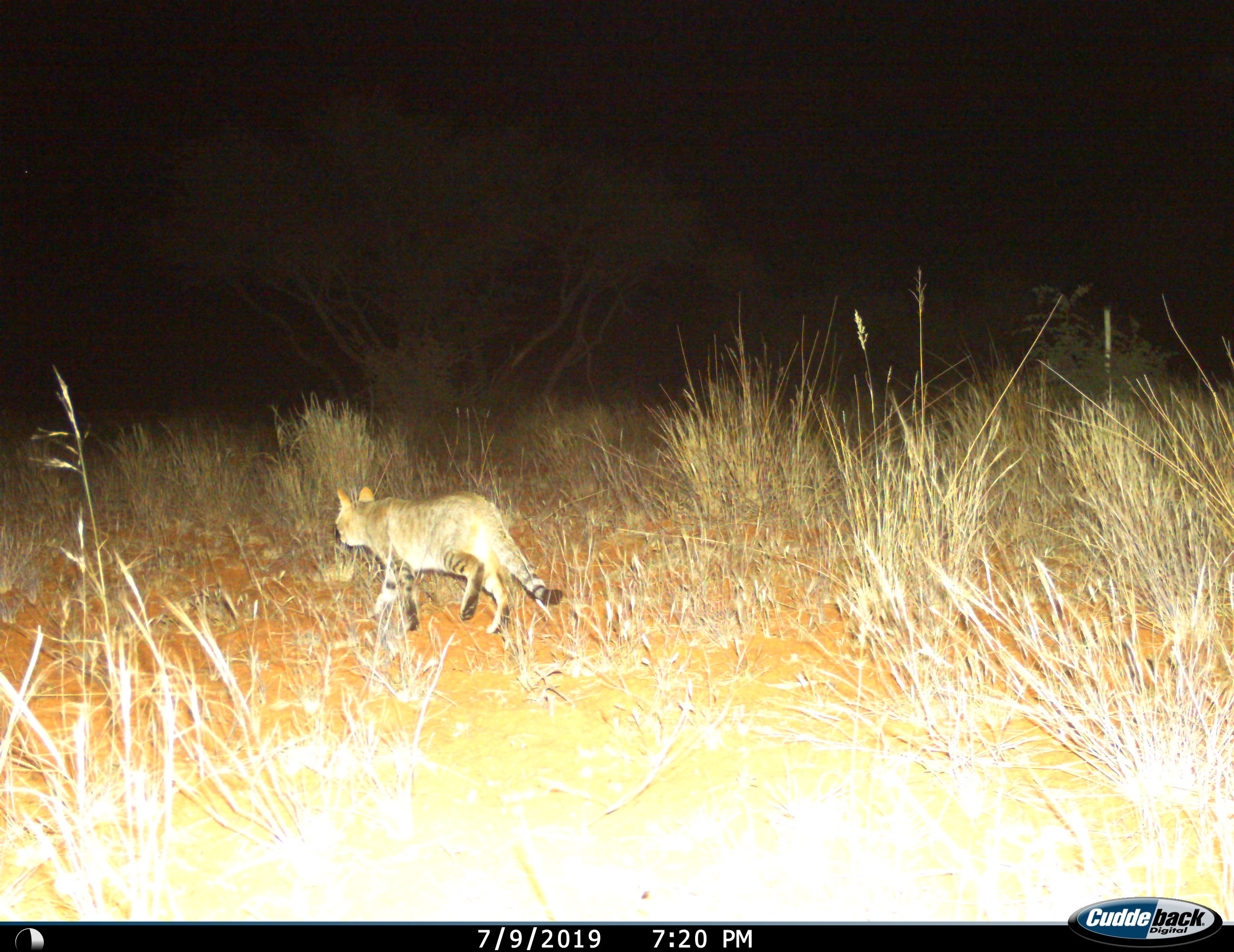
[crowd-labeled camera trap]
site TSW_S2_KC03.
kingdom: Animalia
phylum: Chordata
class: Mammalia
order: Carnivora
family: Felidae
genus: Felis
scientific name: Felis lybica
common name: african wild cat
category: africanwildcat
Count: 1.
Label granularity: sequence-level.